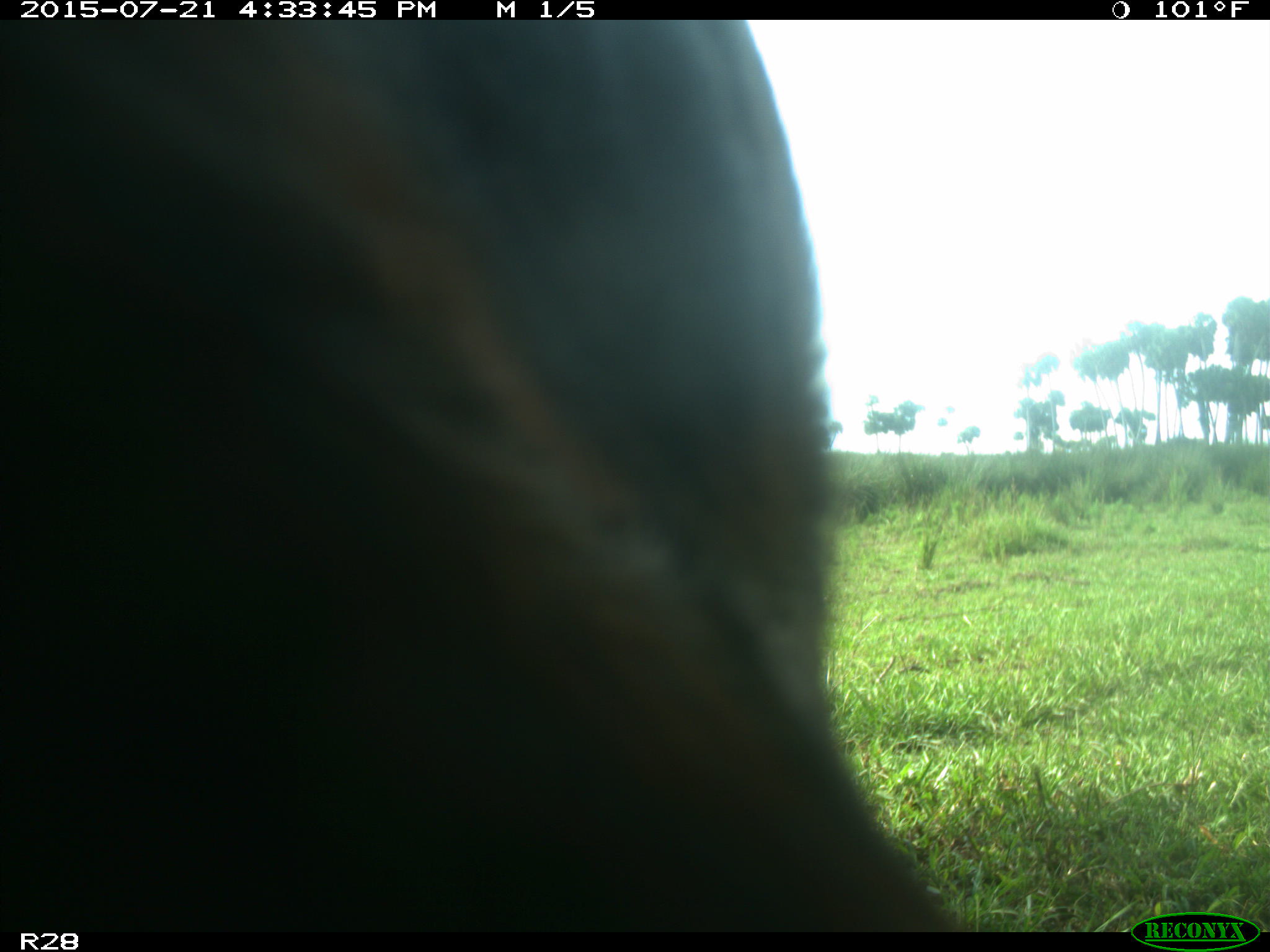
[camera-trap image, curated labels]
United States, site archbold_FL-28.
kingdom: Animalia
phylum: Chordata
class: Mammalia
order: Artiodactyla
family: Bovidae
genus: Bos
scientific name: Bos taurus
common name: domestic cow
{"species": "Bos taurus (domestic cow)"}